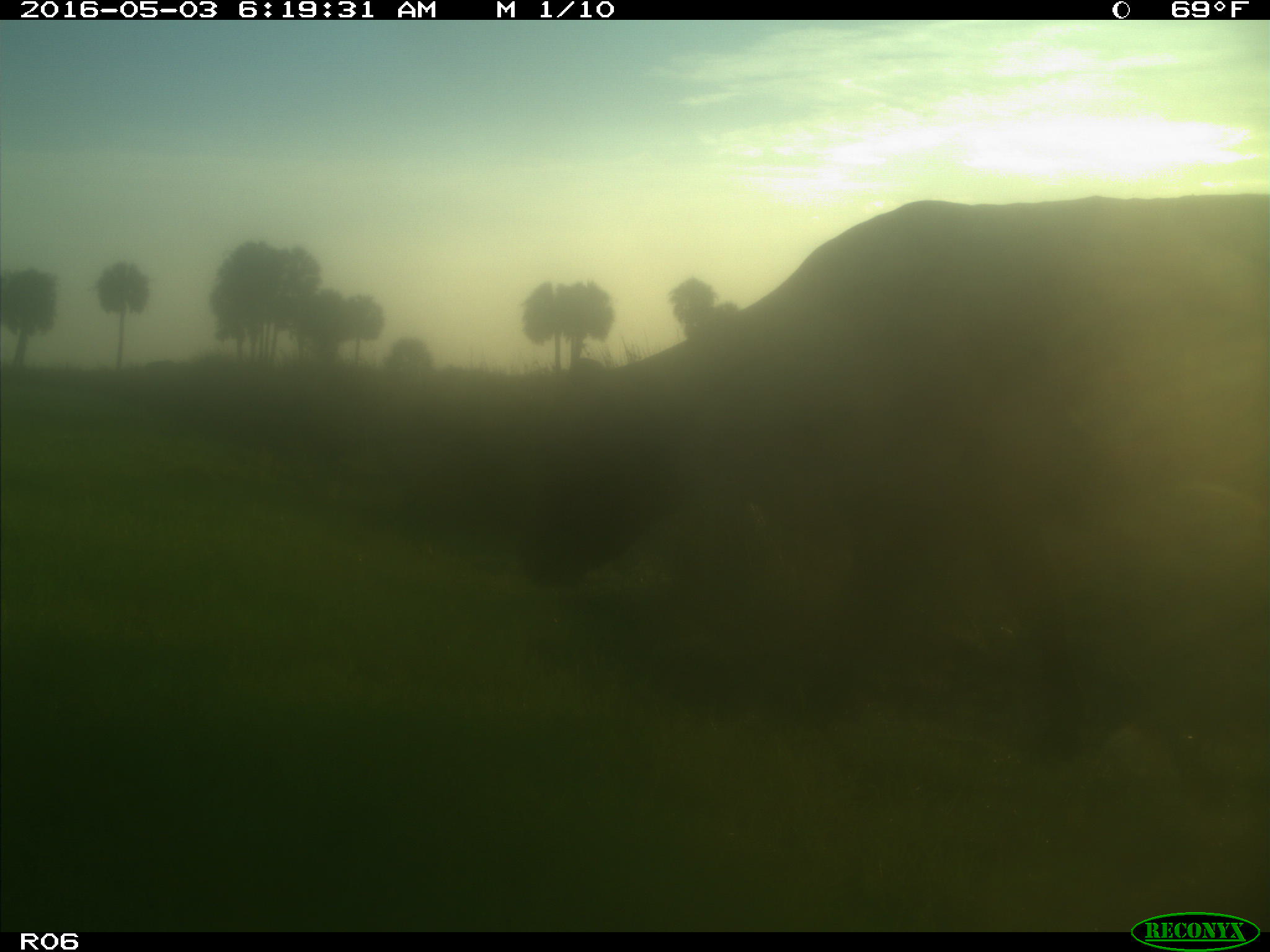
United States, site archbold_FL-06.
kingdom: Animalia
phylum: Chordata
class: Mammalia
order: Artiodactyla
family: Bovidae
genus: Bos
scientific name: Bos taurus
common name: domestic cow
Bos taurus (domestic cow).